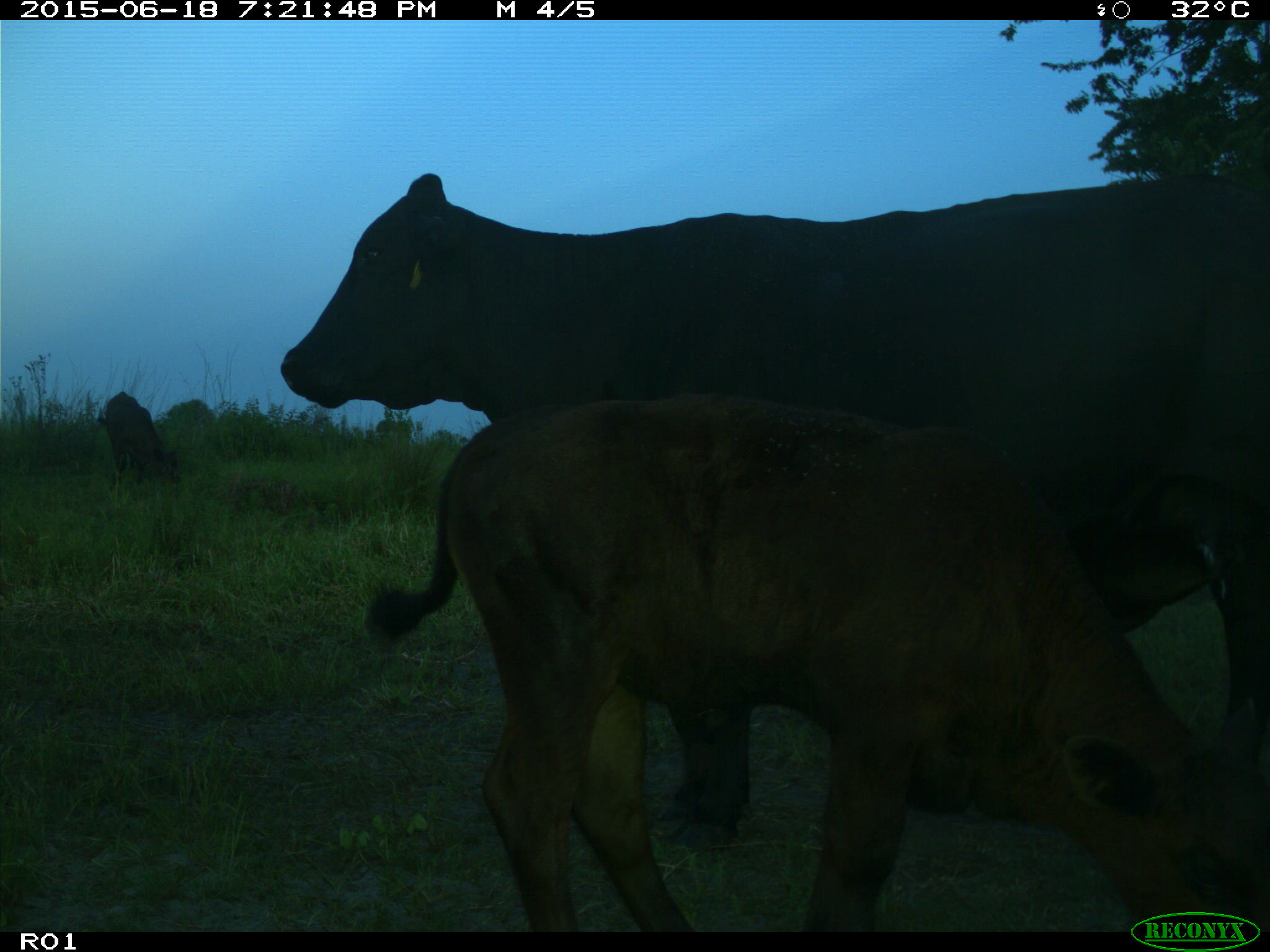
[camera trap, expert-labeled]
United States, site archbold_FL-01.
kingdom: Animalia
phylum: Chordata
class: Mammalia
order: Artiodactyla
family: Bovidae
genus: Bos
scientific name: Bos taurus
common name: domestic cow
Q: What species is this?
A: Bos taurus (domestic cow).